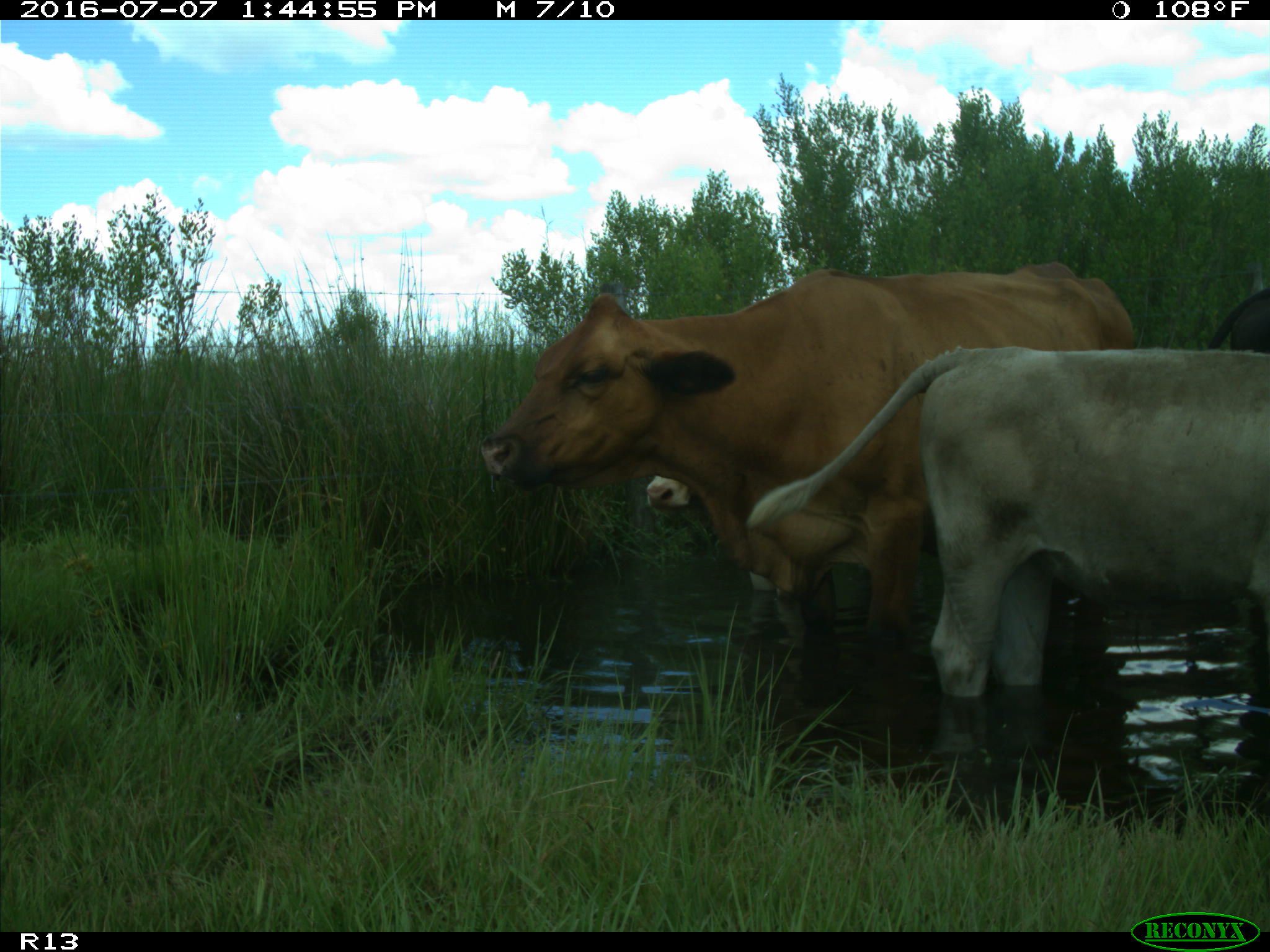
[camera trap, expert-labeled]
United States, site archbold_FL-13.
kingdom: Animalia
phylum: Chordata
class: Mammalia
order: Artiodactyla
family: Bovidae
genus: Bos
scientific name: Bos taurus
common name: domestic cow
Bos taurus (domestic cow).